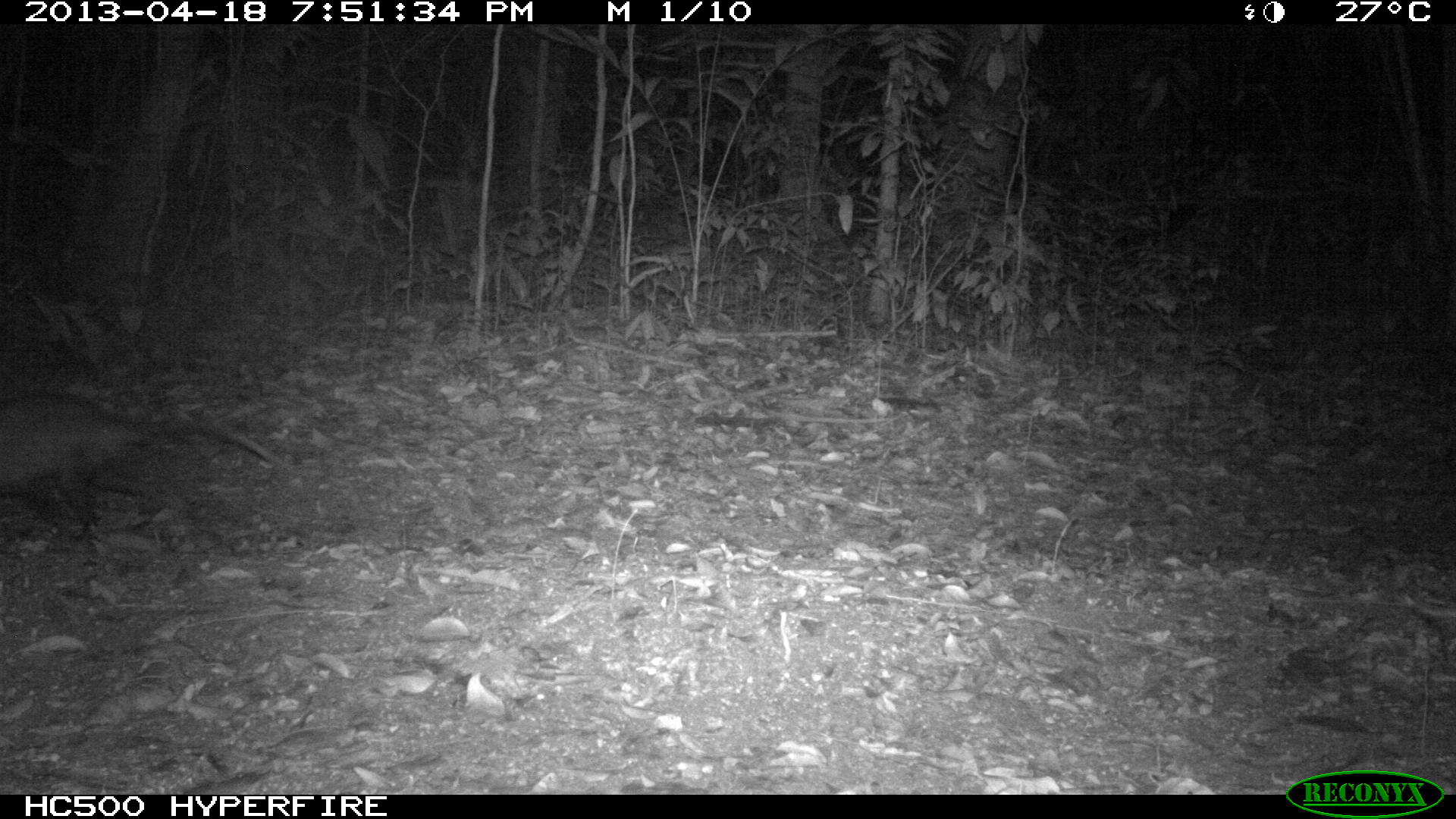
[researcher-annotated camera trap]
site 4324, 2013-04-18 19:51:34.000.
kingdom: Animalia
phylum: Chordata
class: Mammalia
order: Didelphimorphia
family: Didelphidae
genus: Didelphis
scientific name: Didelphis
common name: american opossums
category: didelphis sp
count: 1